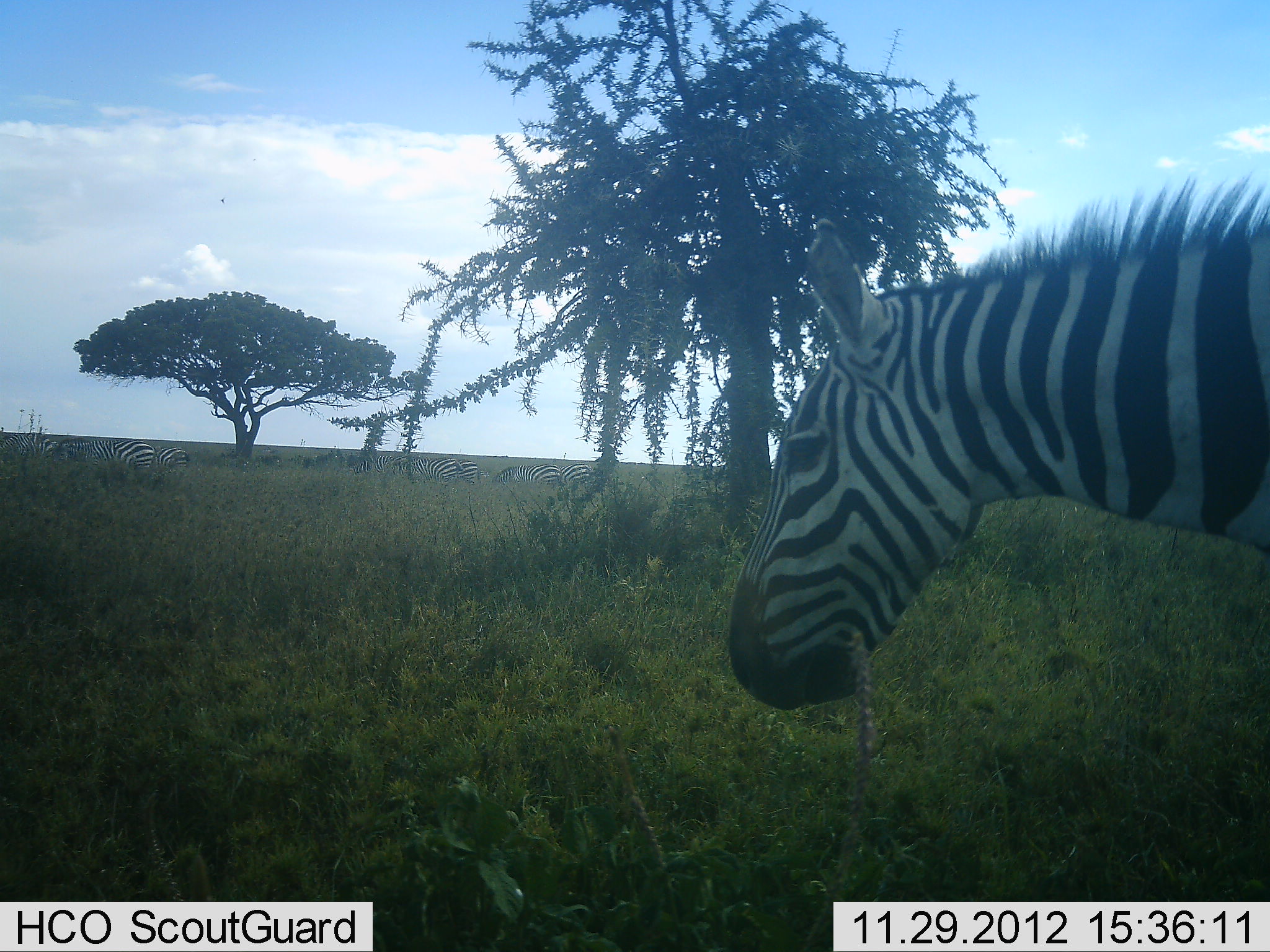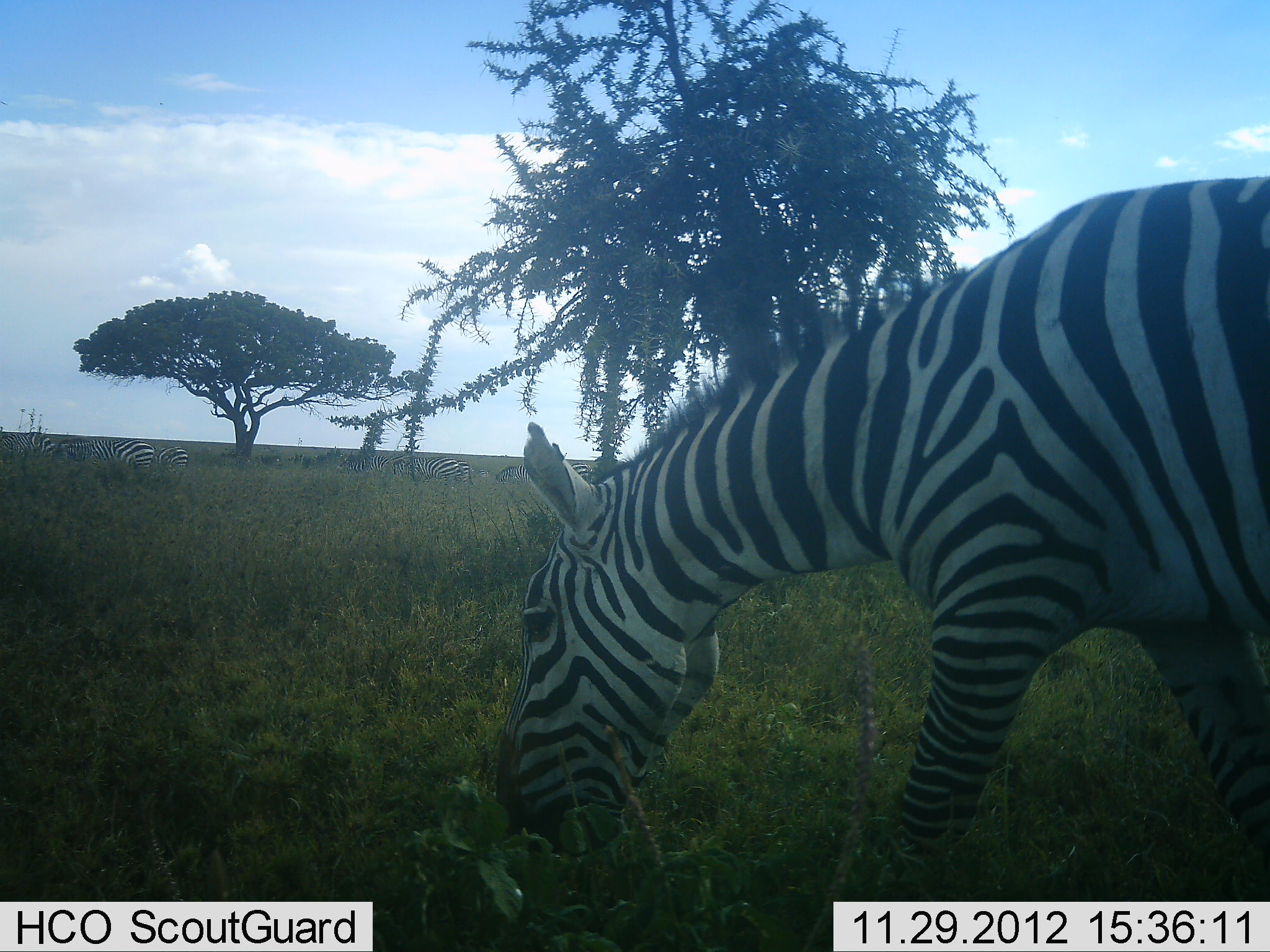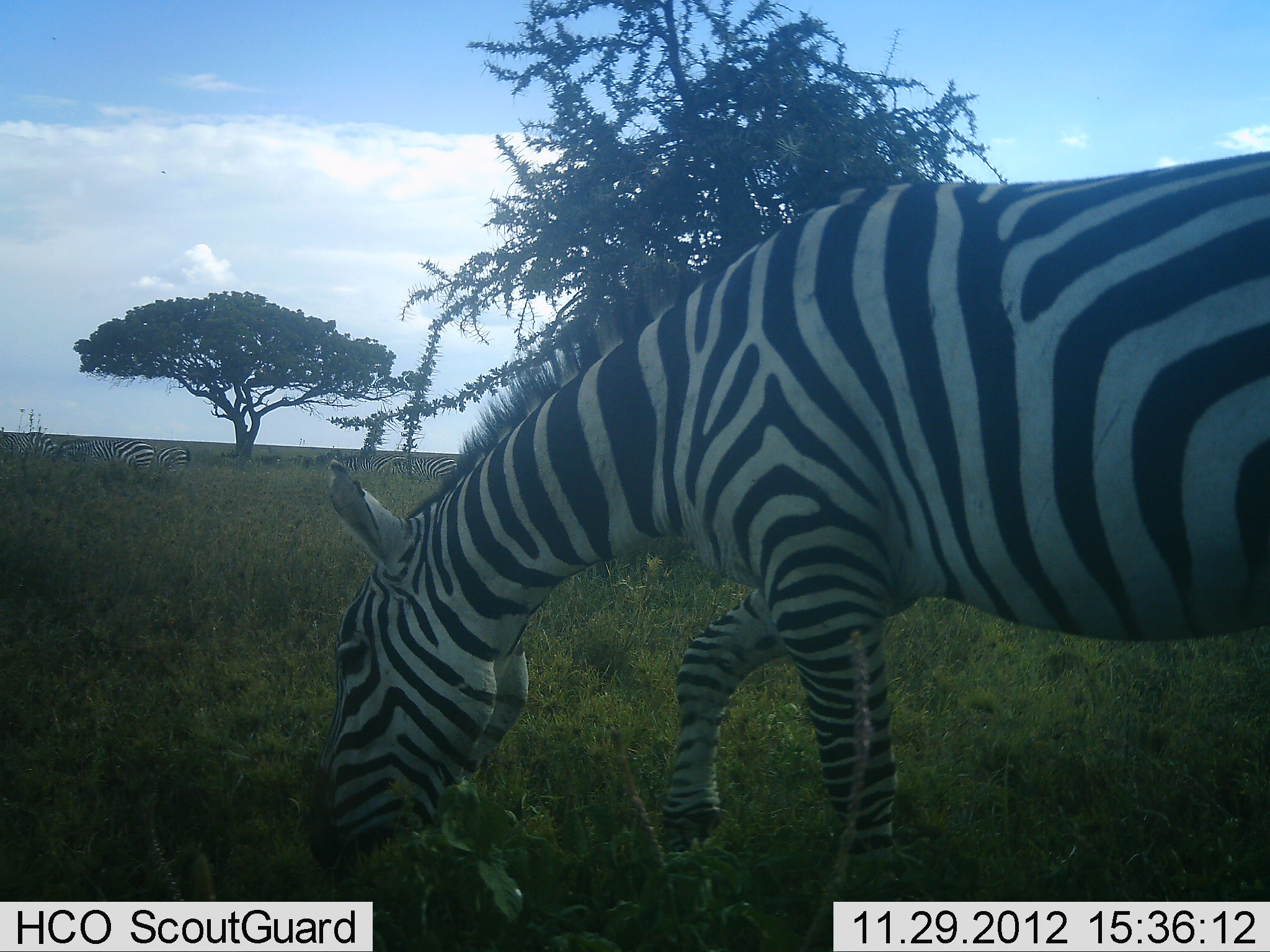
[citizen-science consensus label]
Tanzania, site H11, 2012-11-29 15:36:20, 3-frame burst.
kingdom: Animalia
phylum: Chordata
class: Mammalia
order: Perissodactyla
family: Equidae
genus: Equus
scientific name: Equus quagga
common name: plains zebra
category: zebra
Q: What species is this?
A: Zebra (plains zebra) (Equus quagga).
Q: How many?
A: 8.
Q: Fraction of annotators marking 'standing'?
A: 45%.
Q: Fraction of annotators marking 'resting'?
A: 0%.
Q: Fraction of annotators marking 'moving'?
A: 55%.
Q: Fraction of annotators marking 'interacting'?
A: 0%.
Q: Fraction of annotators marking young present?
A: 0%.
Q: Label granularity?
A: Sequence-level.